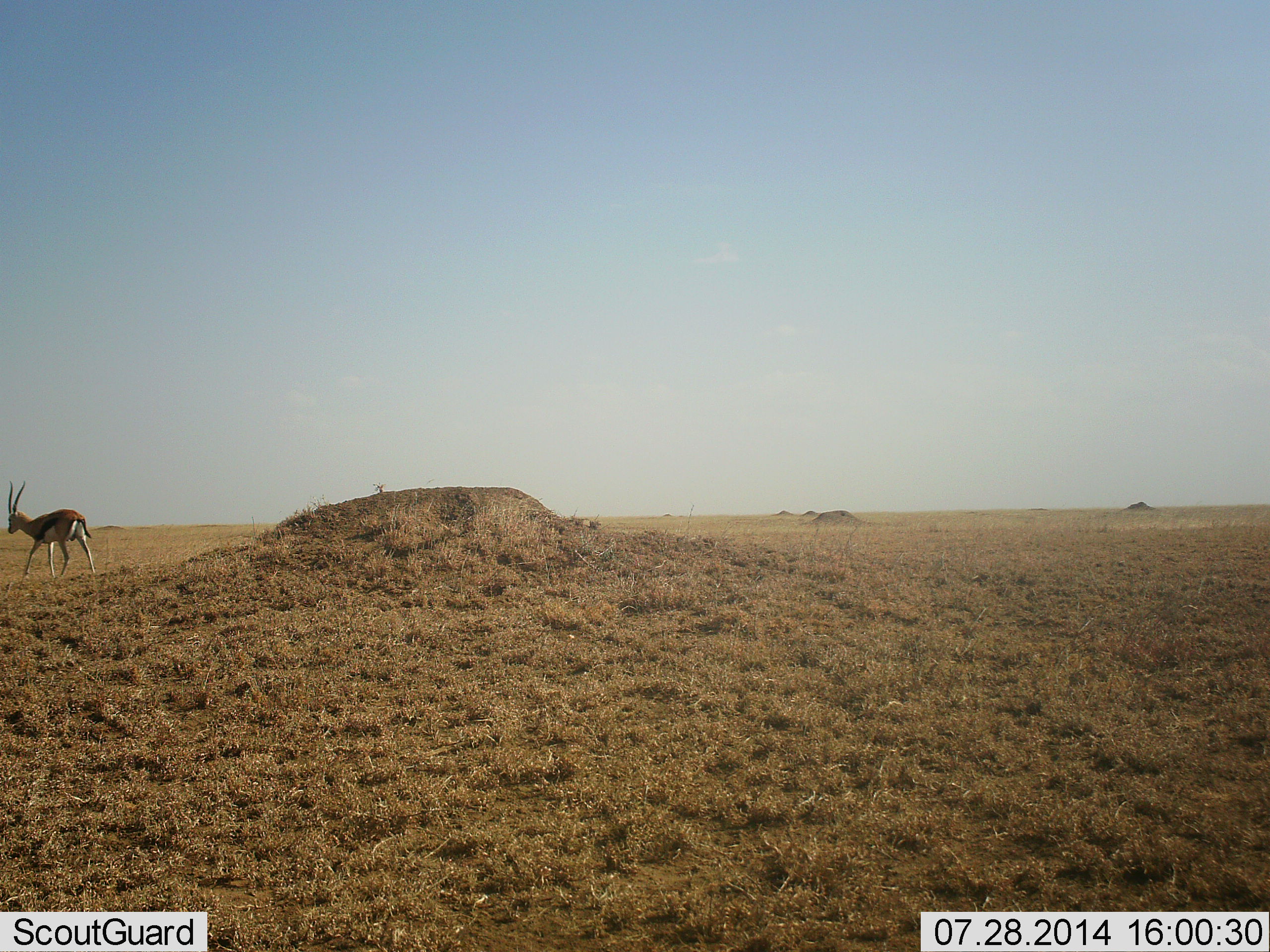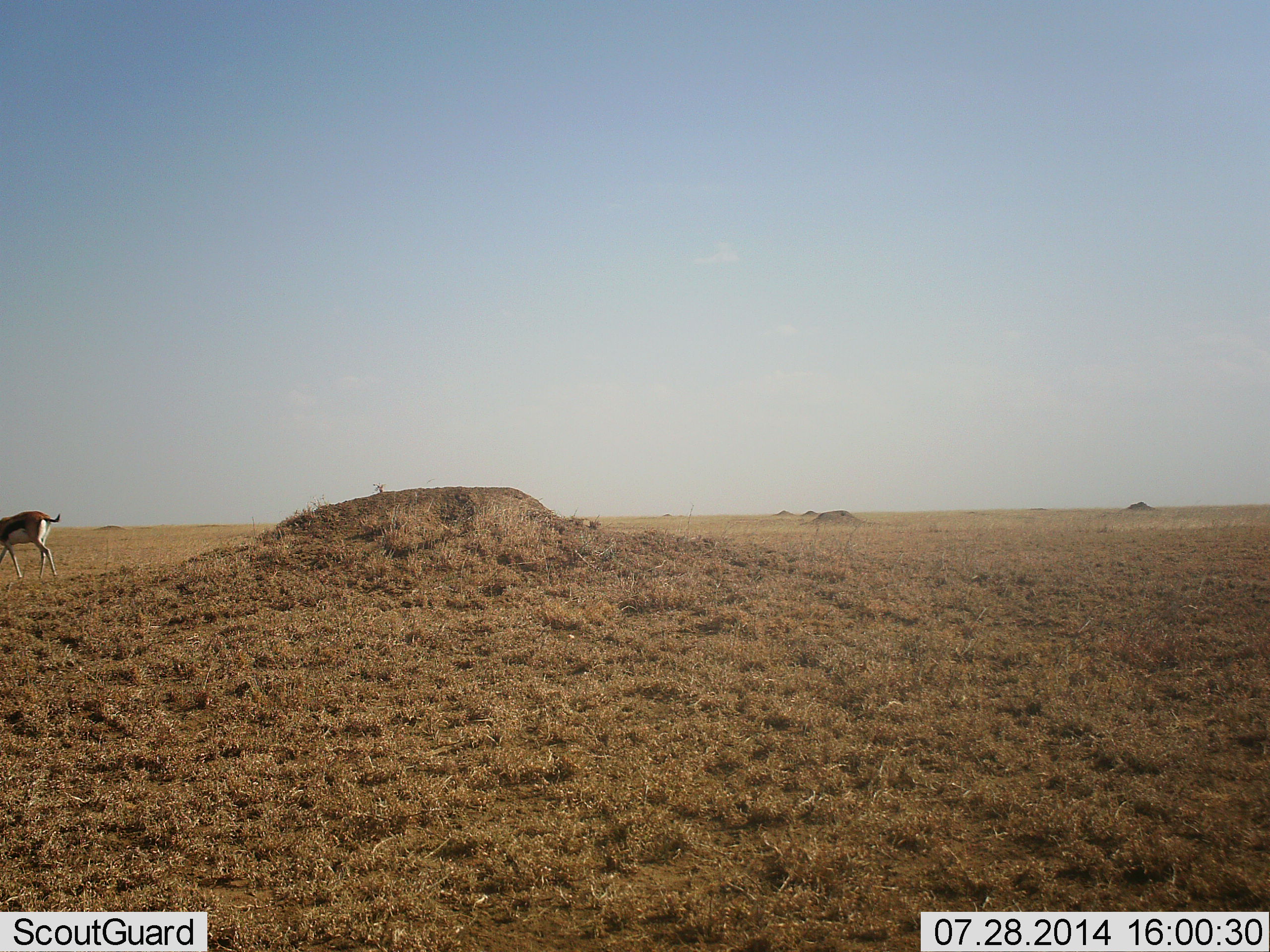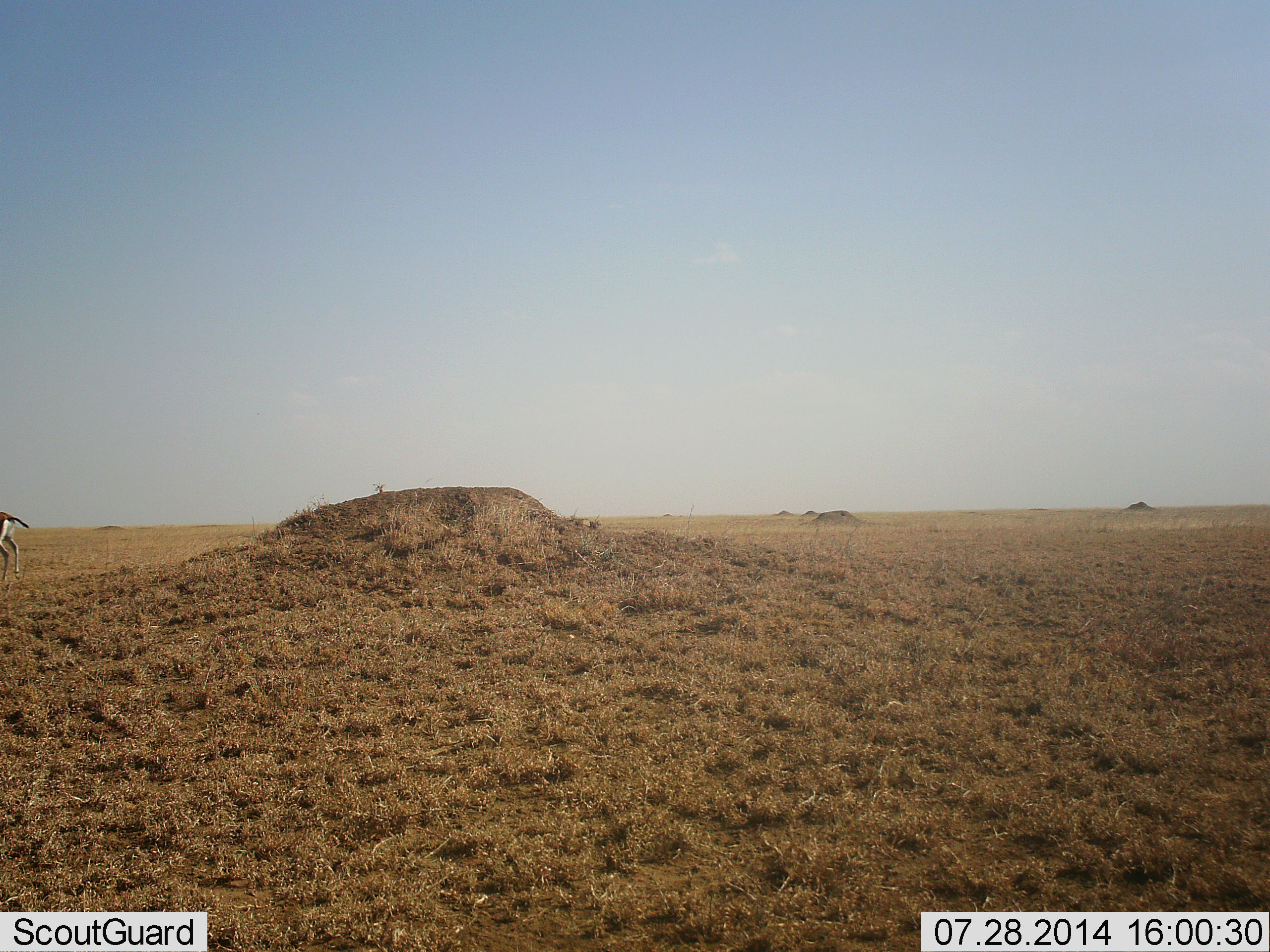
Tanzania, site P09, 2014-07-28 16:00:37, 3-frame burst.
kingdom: Animalia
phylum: Chordata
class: Mammalia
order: Artiodactyla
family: Bovidae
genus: Eudorcas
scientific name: Eudorcas thomsonii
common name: thomson's gazelle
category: gazellethomsons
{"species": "gazellethomsons (thomson's gazelle) (Eudorcas thomsonii)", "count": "1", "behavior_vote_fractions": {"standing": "0%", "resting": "0%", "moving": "100%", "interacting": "0%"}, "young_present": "0%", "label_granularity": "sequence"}